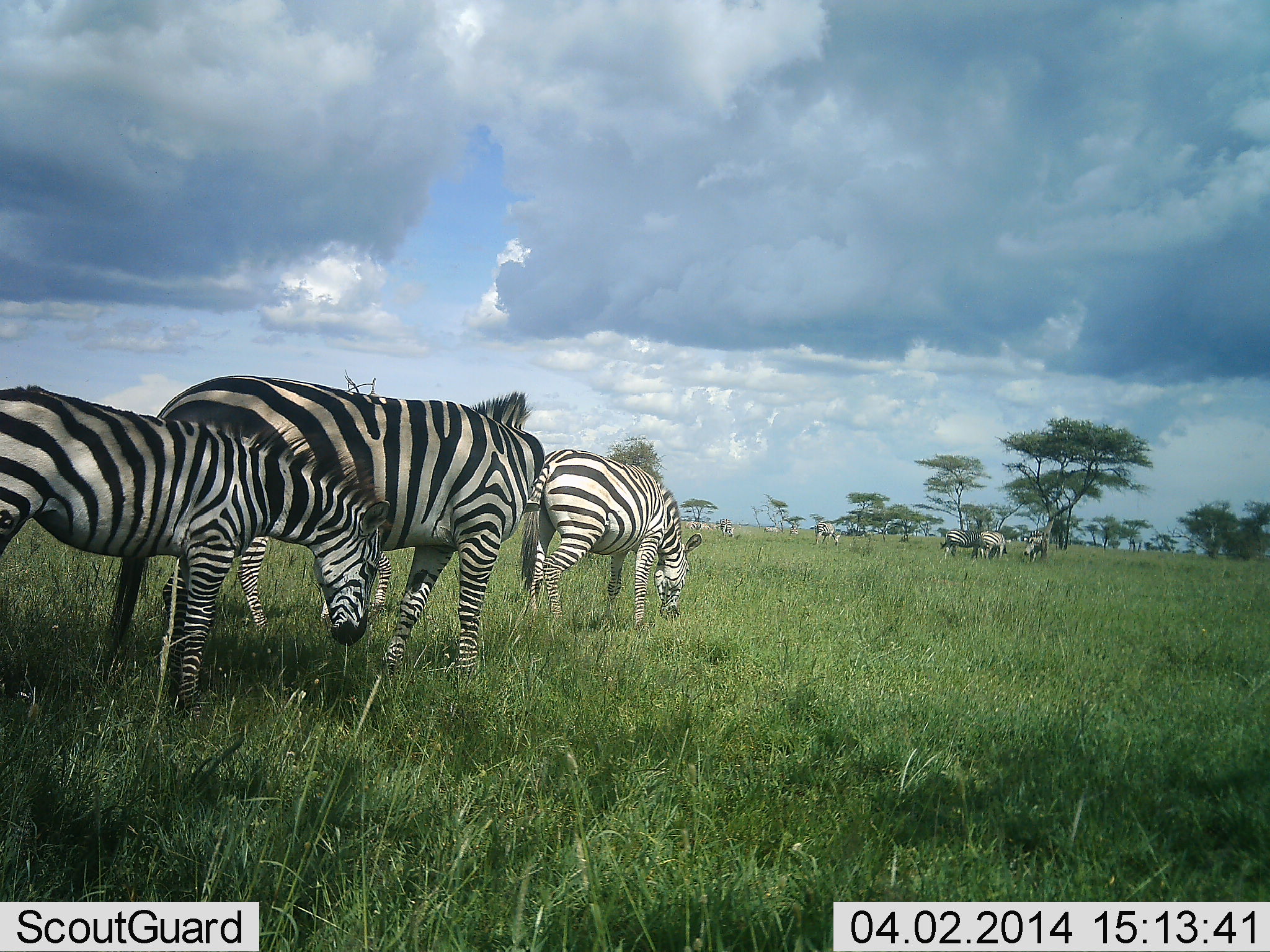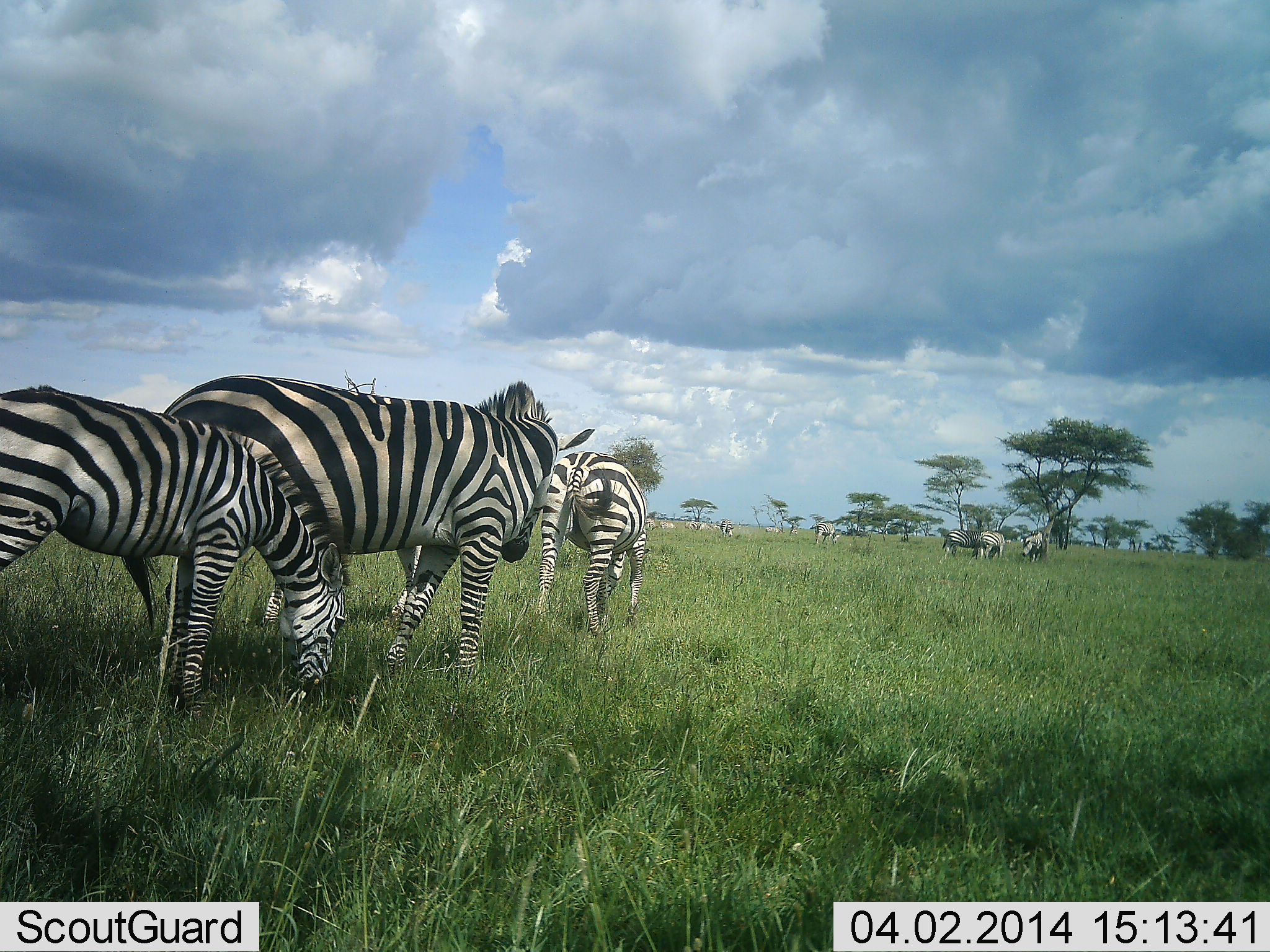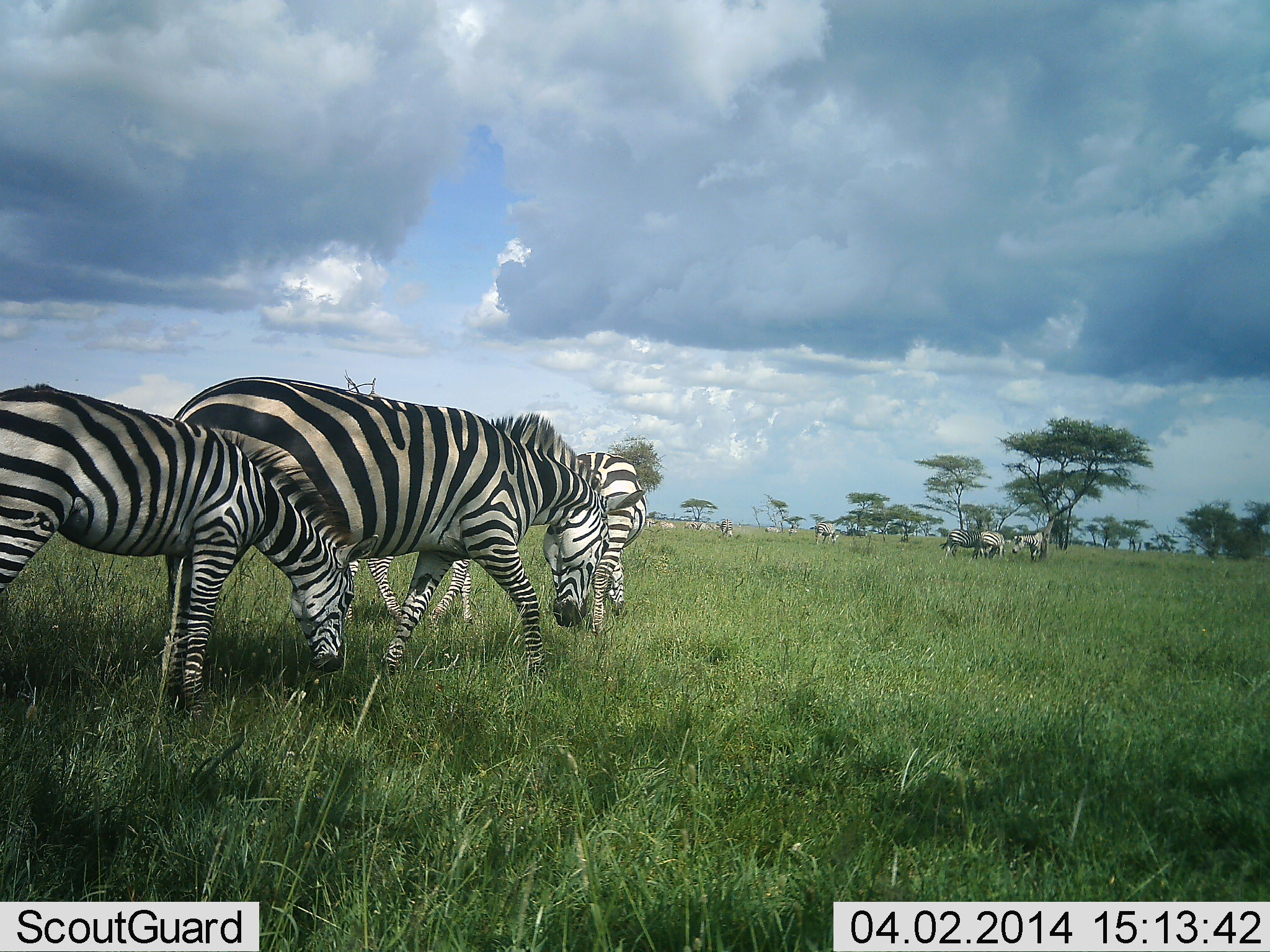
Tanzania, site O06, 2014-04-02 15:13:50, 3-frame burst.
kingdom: Animalia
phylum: Chordata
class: Mammalia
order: Perissodactyla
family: Equidae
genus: Equus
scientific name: Equus quagga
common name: plains zebra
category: zebra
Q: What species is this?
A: Zebra (plains zebra) (Equus quagga).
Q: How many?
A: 10.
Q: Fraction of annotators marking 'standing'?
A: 60%.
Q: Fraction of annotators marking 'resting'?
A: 10%.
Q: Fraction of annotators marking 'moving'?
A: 50%.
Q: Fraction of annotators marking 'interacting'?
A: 0%.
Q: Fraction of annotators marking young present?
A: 0%.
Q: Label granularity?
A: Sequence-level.